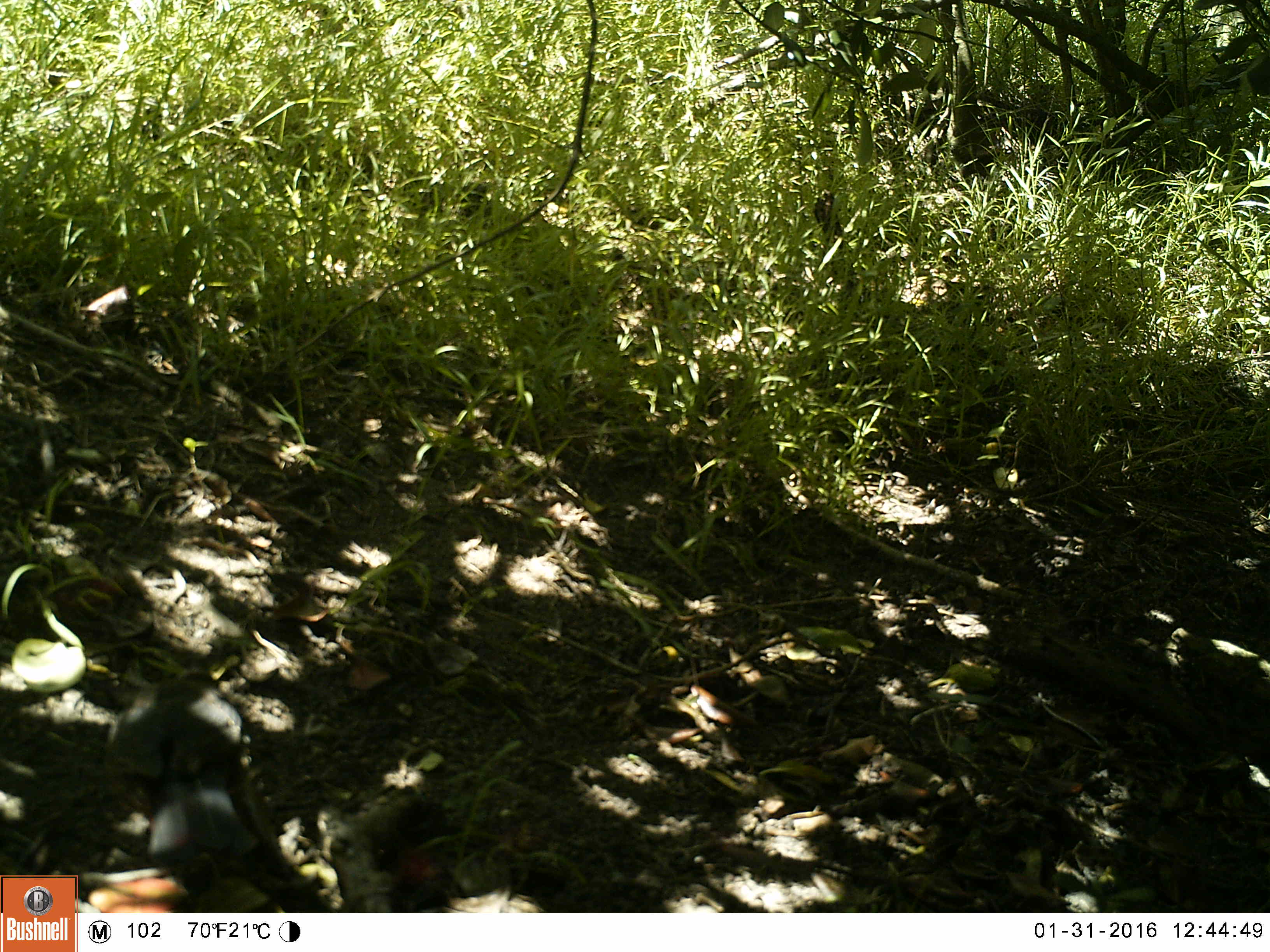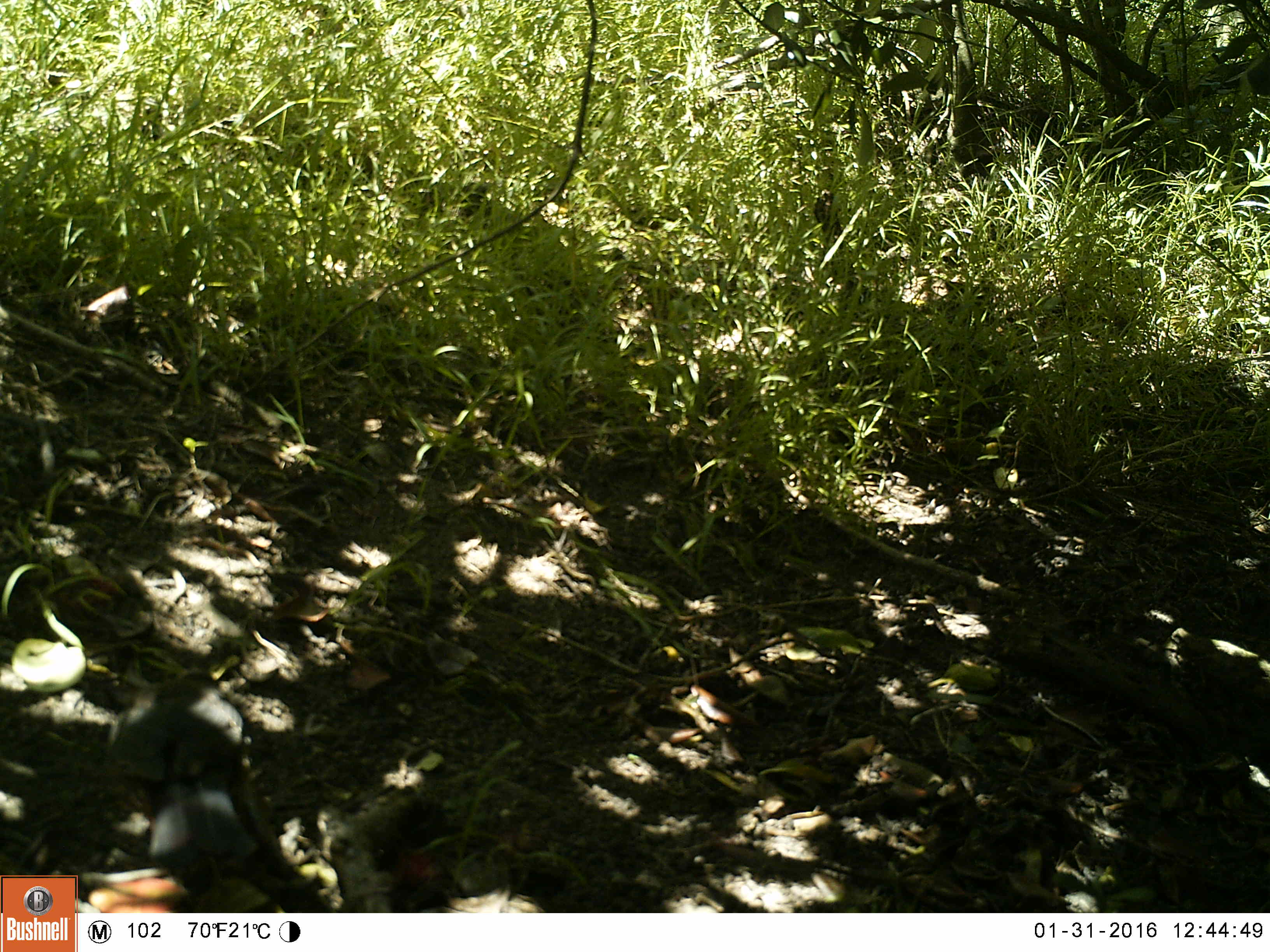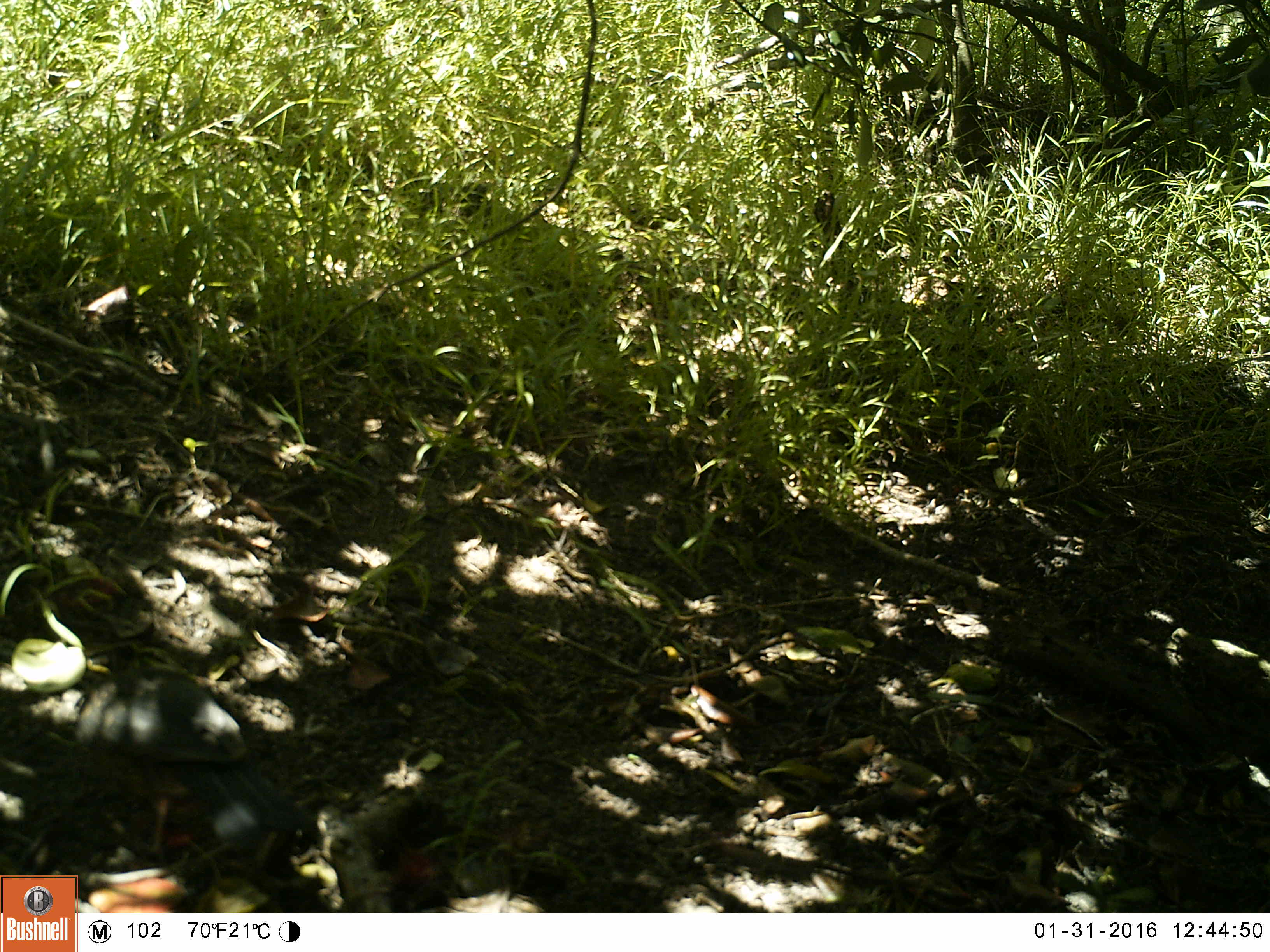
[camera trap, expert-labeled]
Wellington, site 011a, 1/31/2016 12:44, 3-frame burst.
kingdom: Animalia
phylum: Chordata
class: Aves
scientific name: Aves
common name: bird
Bird (Aves).